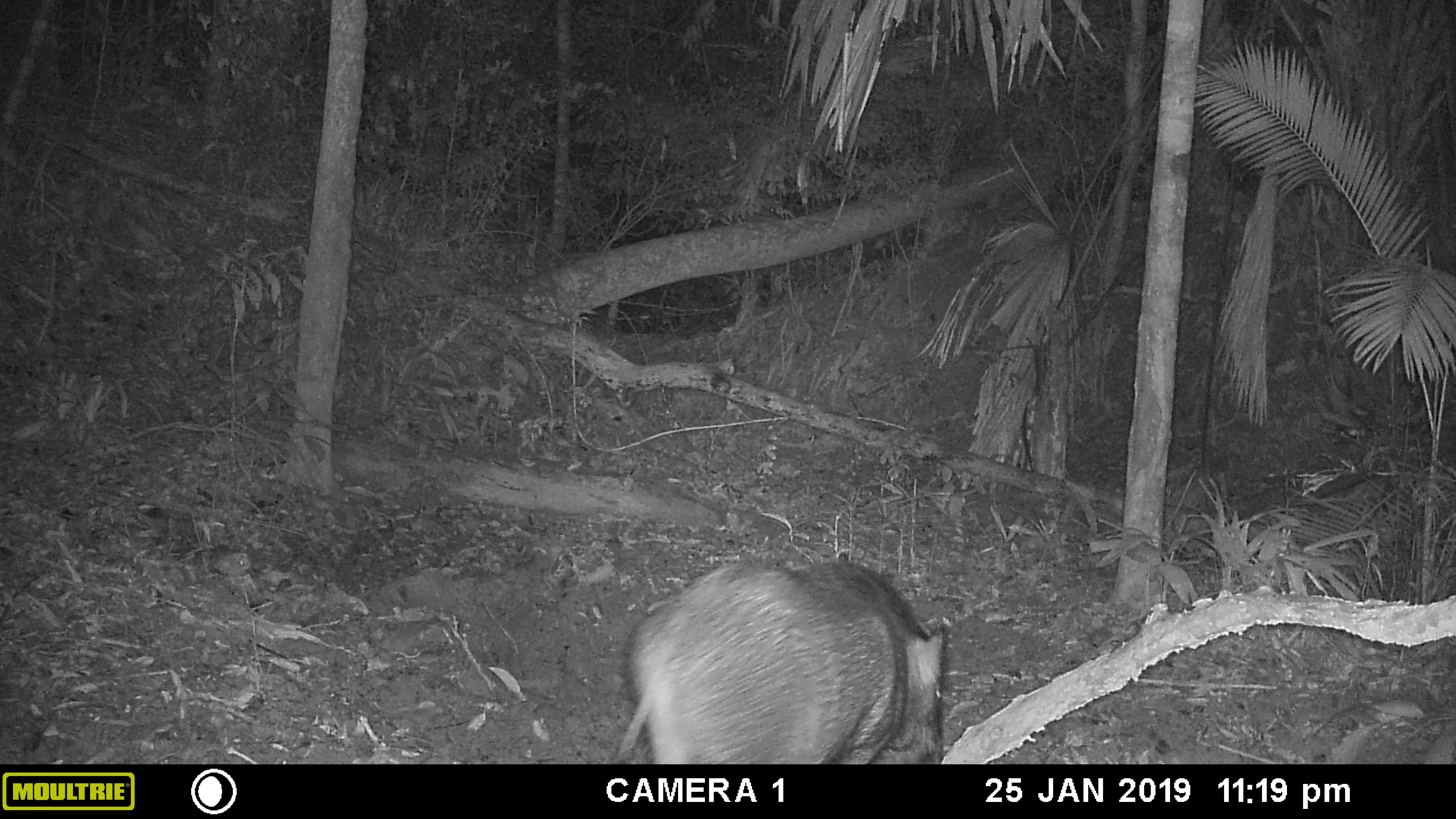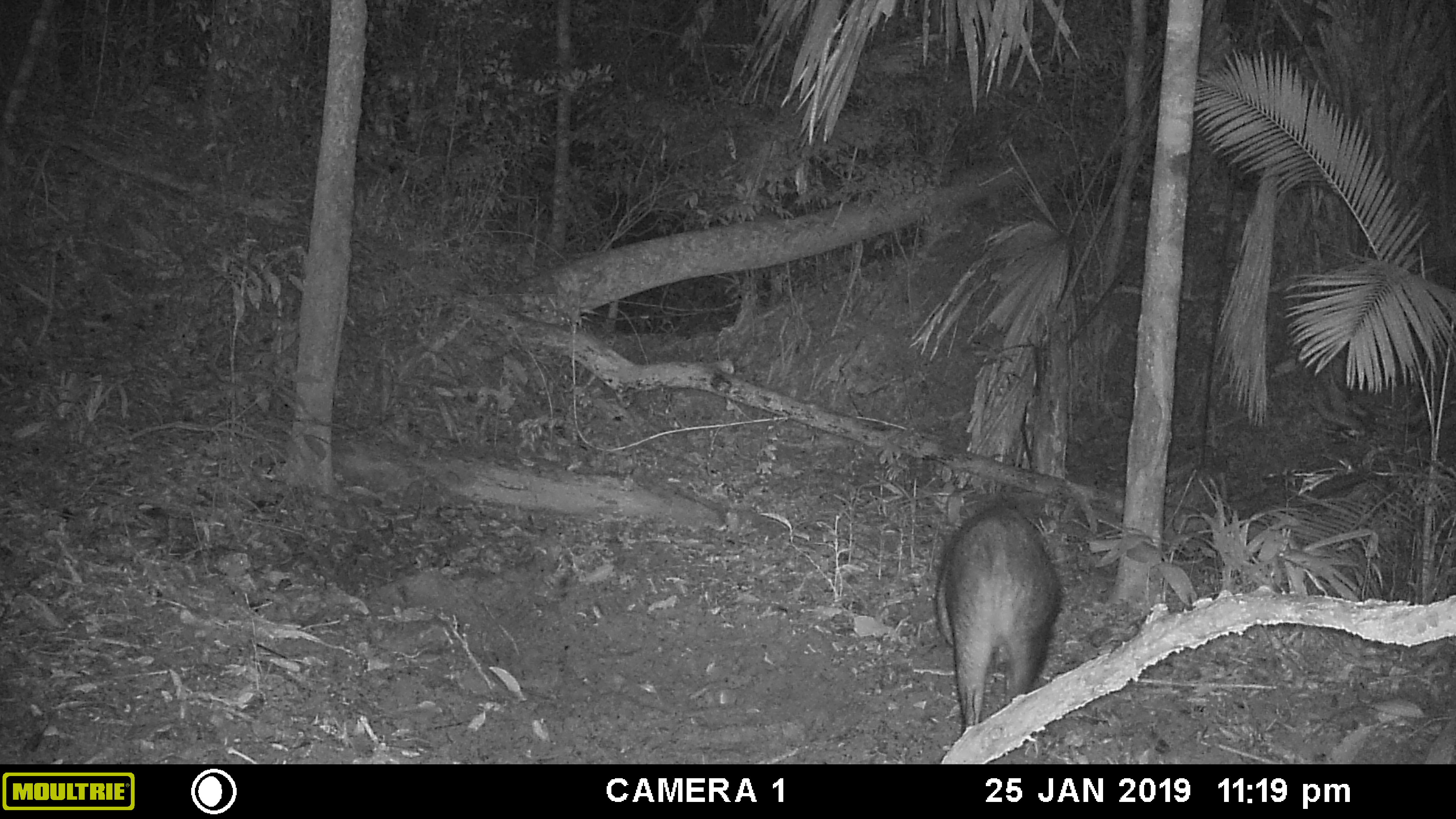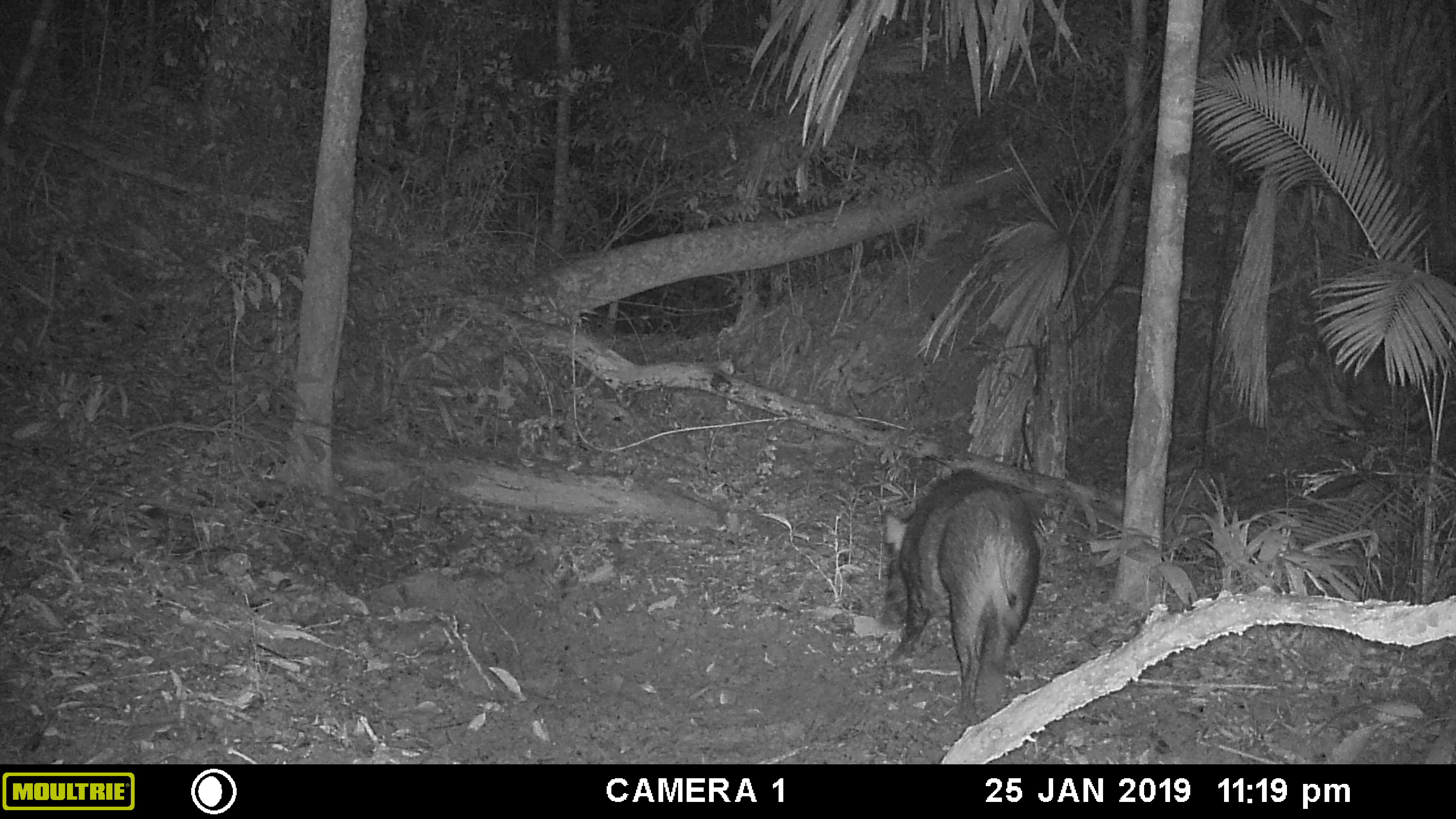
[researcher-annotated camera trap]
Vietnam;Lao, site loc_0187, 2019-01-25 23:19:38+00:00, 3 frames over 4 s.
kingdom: Animalia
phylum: Chordata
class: Mammalia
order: Artiodactyla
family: Suidae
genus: Sus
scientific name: Sus scrofa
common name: eurasian wild pig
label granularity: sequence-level